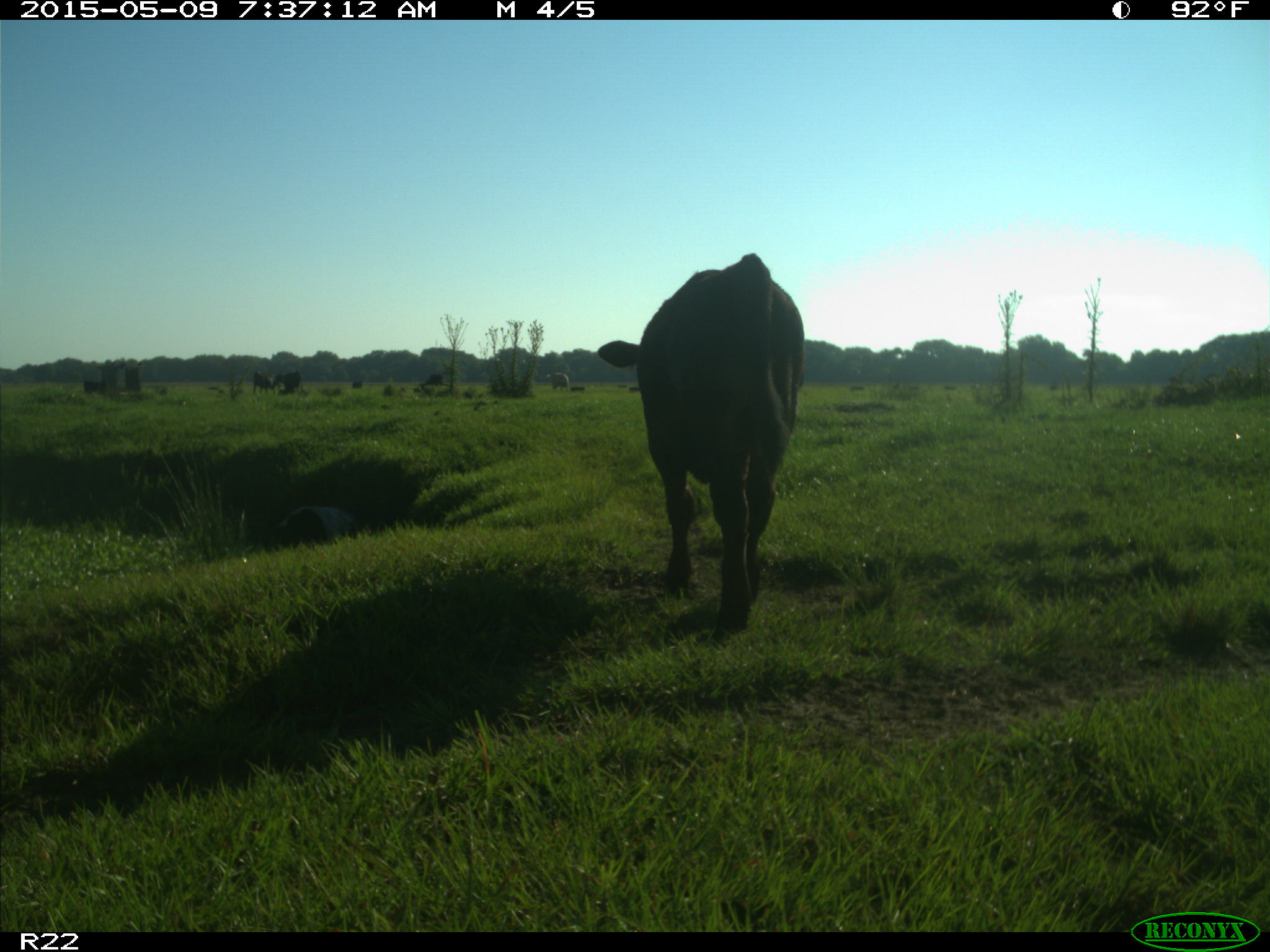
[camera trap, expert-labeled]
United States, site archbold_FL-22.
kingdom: Animalia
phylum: Chordata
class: Mammalia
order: Artiodactyla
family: Bovidae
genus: Bos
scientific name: Bos taurus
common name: domestic cow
Bos taurus (domestic cow).